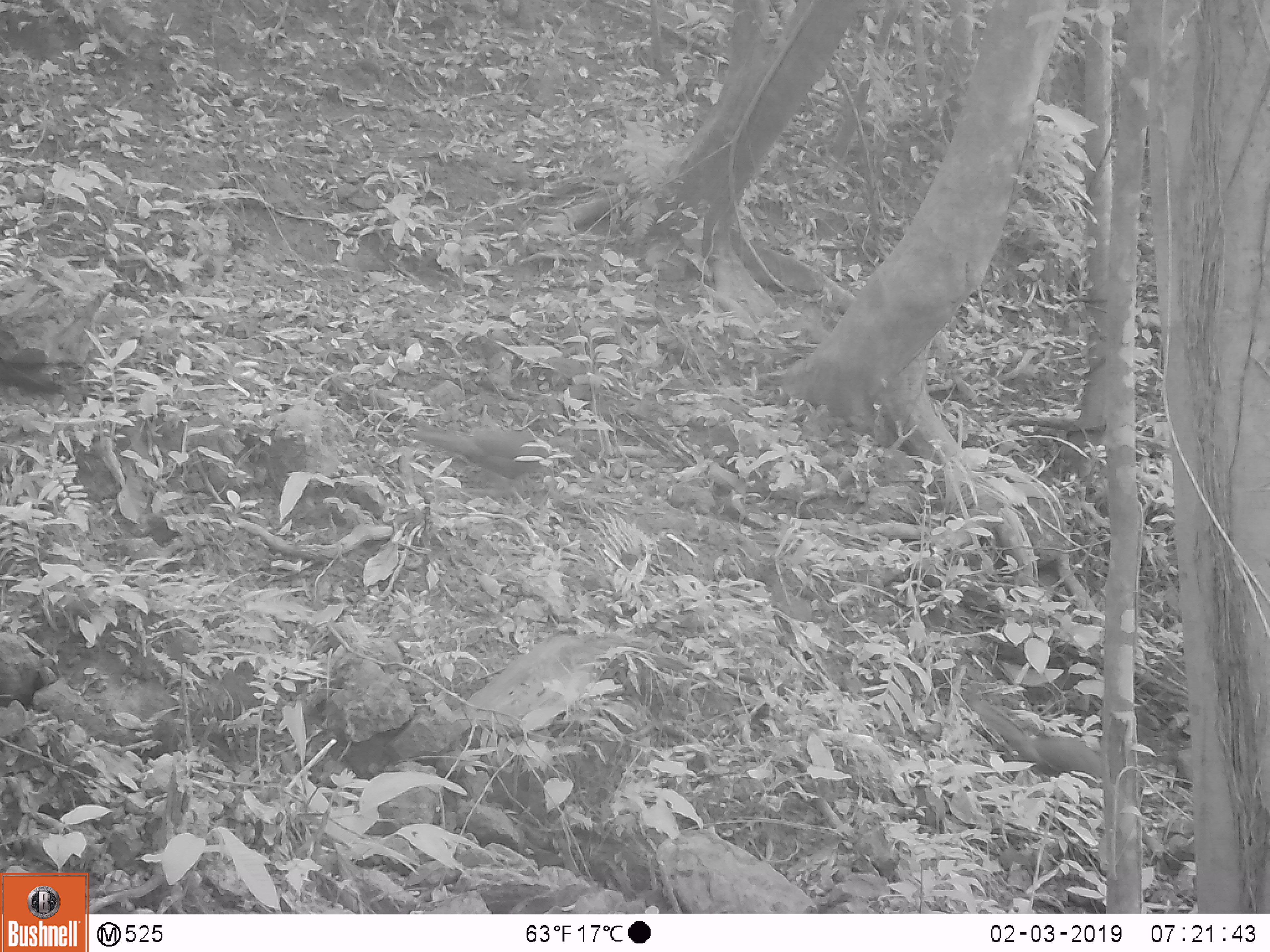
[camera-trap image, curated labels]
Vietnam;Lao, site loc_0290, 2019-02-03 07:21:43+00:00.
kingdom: Animalia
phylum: Chordata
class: Aves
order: Galliformes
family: Phasianidae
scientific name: Phasianidae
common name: pheasant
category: unidentified pheasant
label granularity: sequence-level